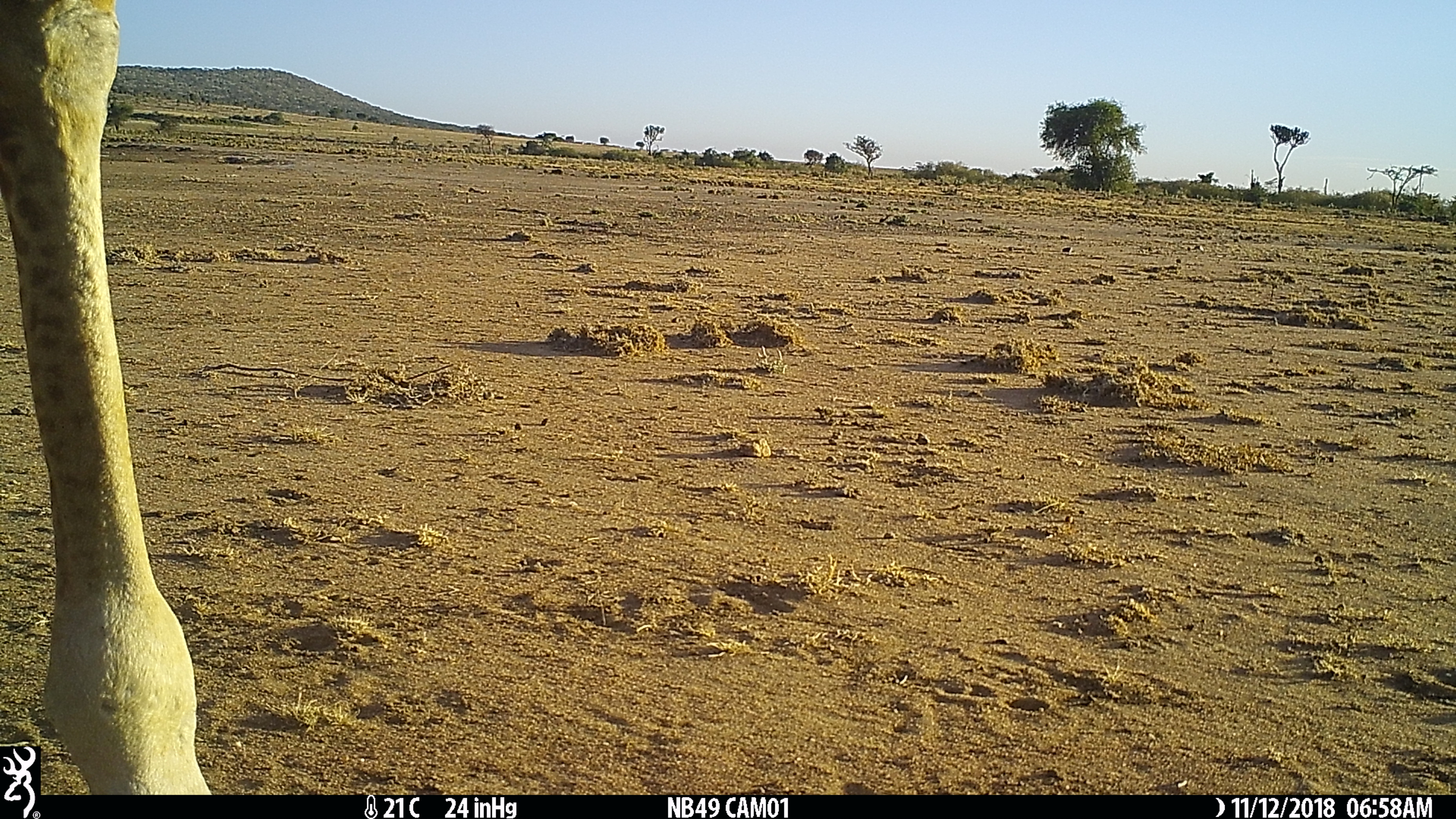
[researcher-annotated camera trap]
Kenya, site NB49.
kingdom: Animalia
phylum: Chordata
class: Mammalia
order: Artiodactyla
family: Giraffidae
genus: Giraffa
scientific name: Giraffa camelopardalis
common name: northern giraffe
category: giraffe